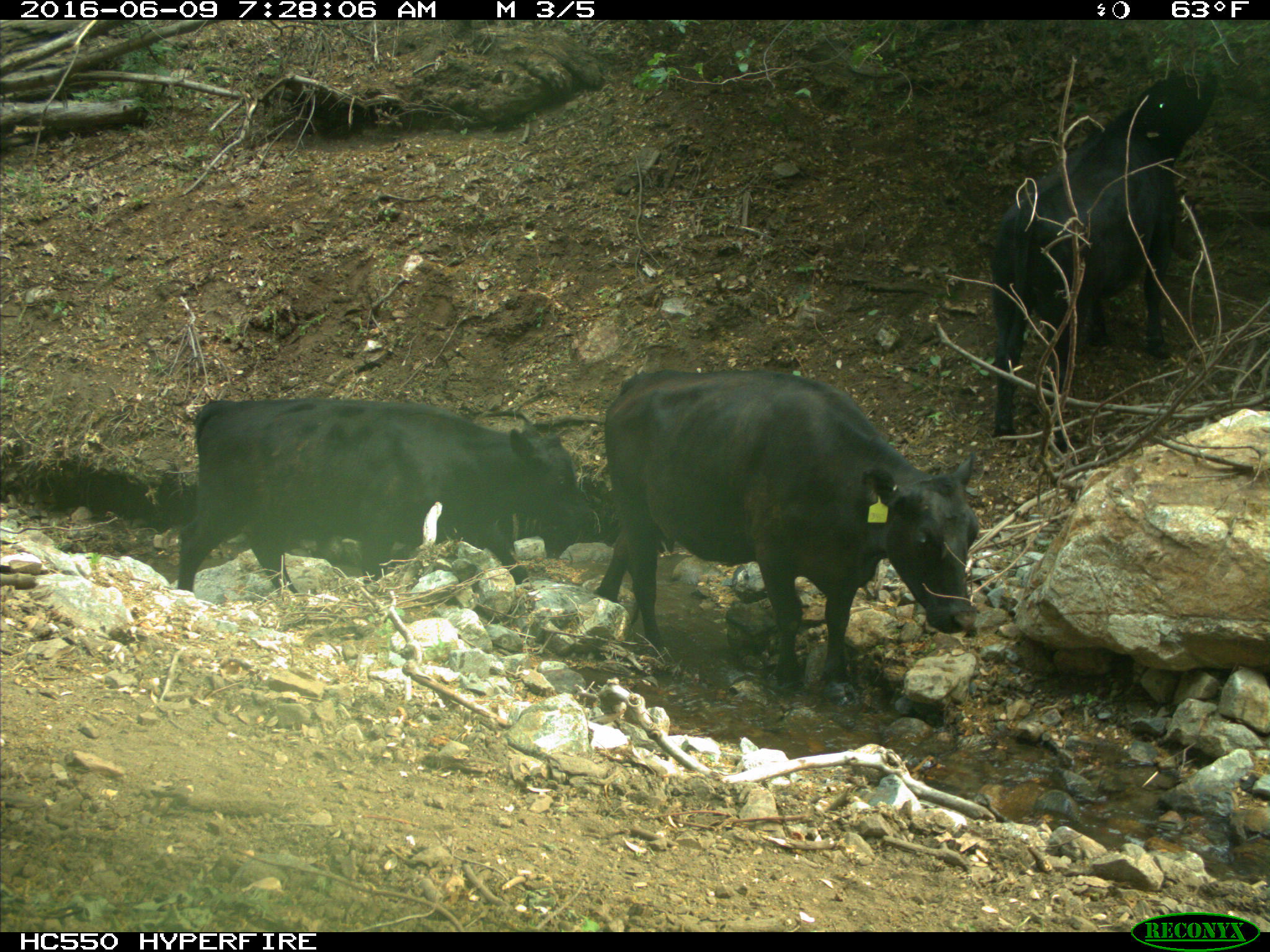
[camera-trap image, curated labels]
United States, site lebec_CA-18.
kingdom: Animalia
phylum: Chordata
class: Mammalia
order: Artiodactyla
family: Bovidae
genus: Bos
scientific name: Bos taurus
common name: domestic cow